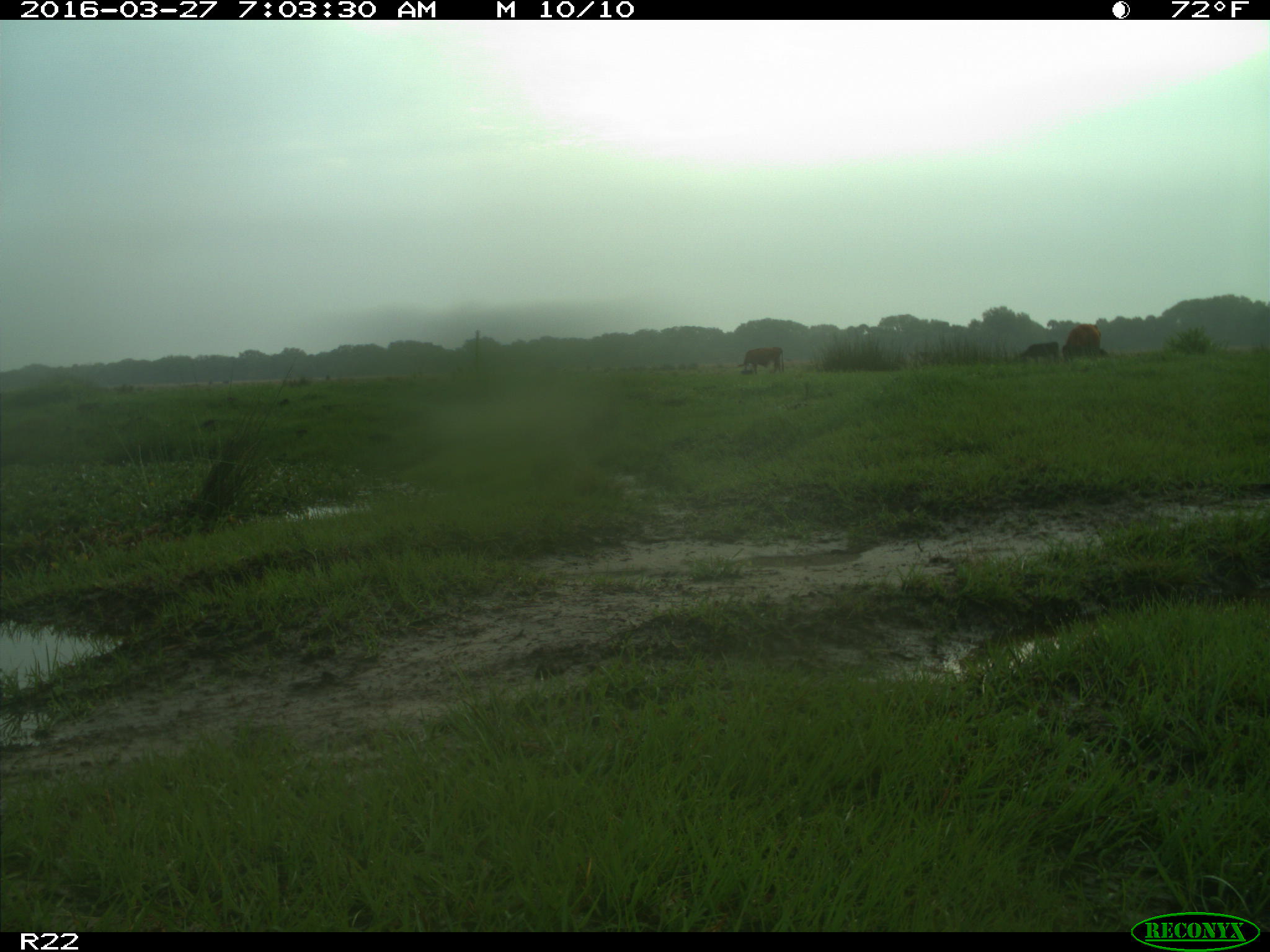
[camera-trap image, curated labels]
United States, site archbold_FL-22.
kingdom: Animalia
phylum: Chordata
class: Mammalia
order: Artiodactyla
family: Bovidae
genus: Bos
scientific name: Bos taurus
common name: domestic cow